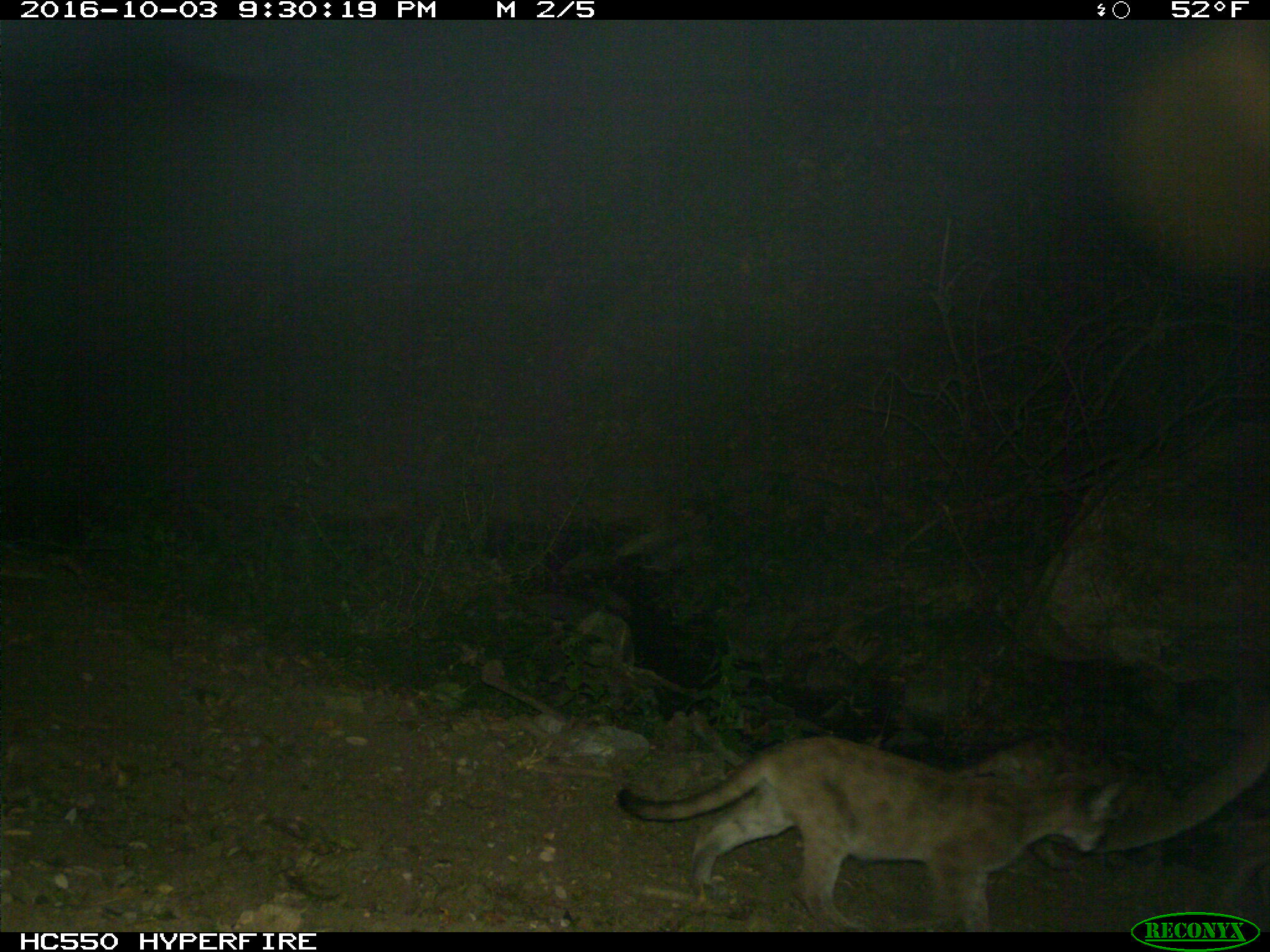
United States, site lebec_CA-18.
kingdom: Animalia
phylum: Chordata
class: Mammalia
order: Carnivora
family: Felidae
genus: Puma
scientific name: Puma concolor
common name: mountain lion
Puma concolor (mountain lion).